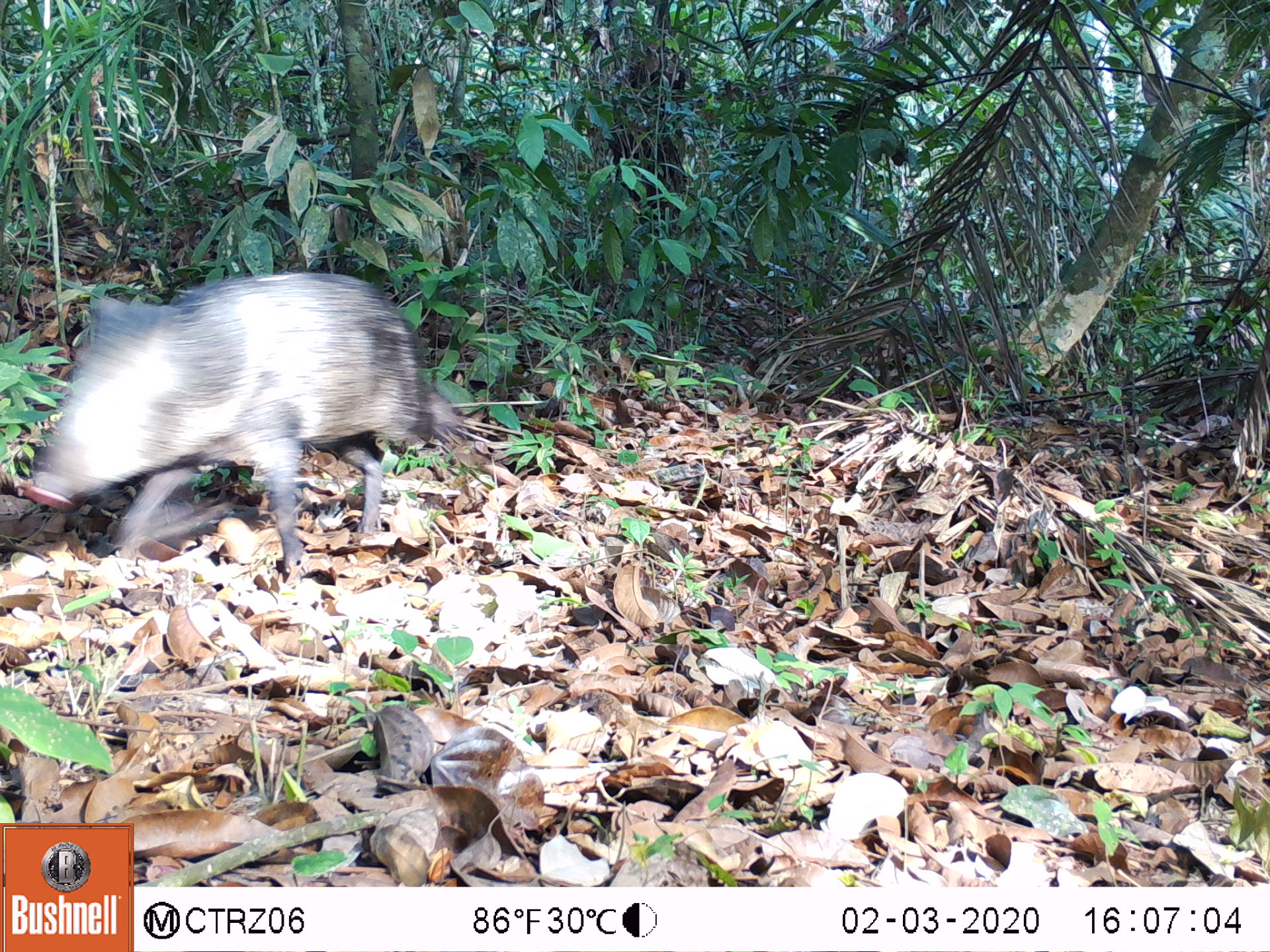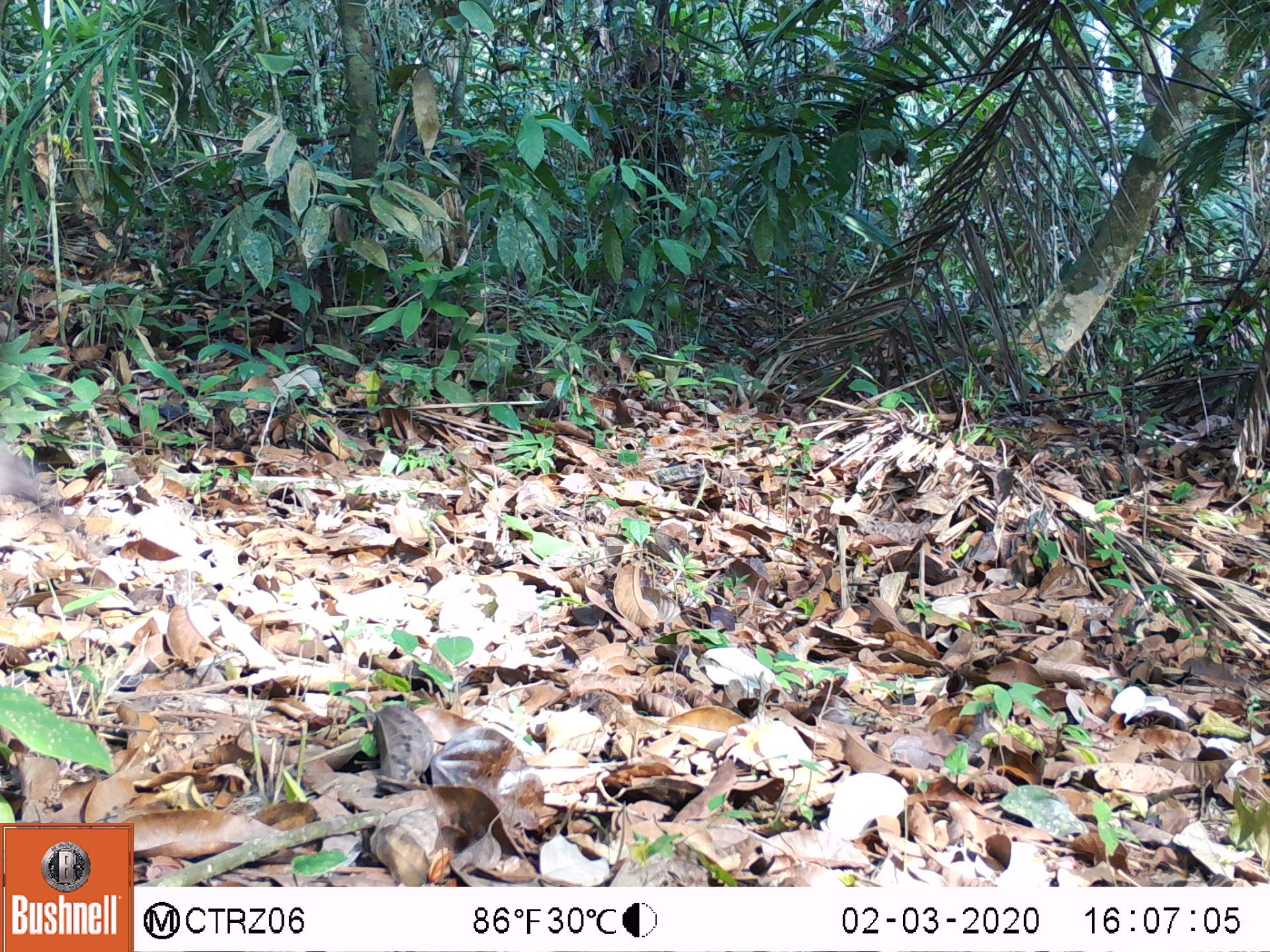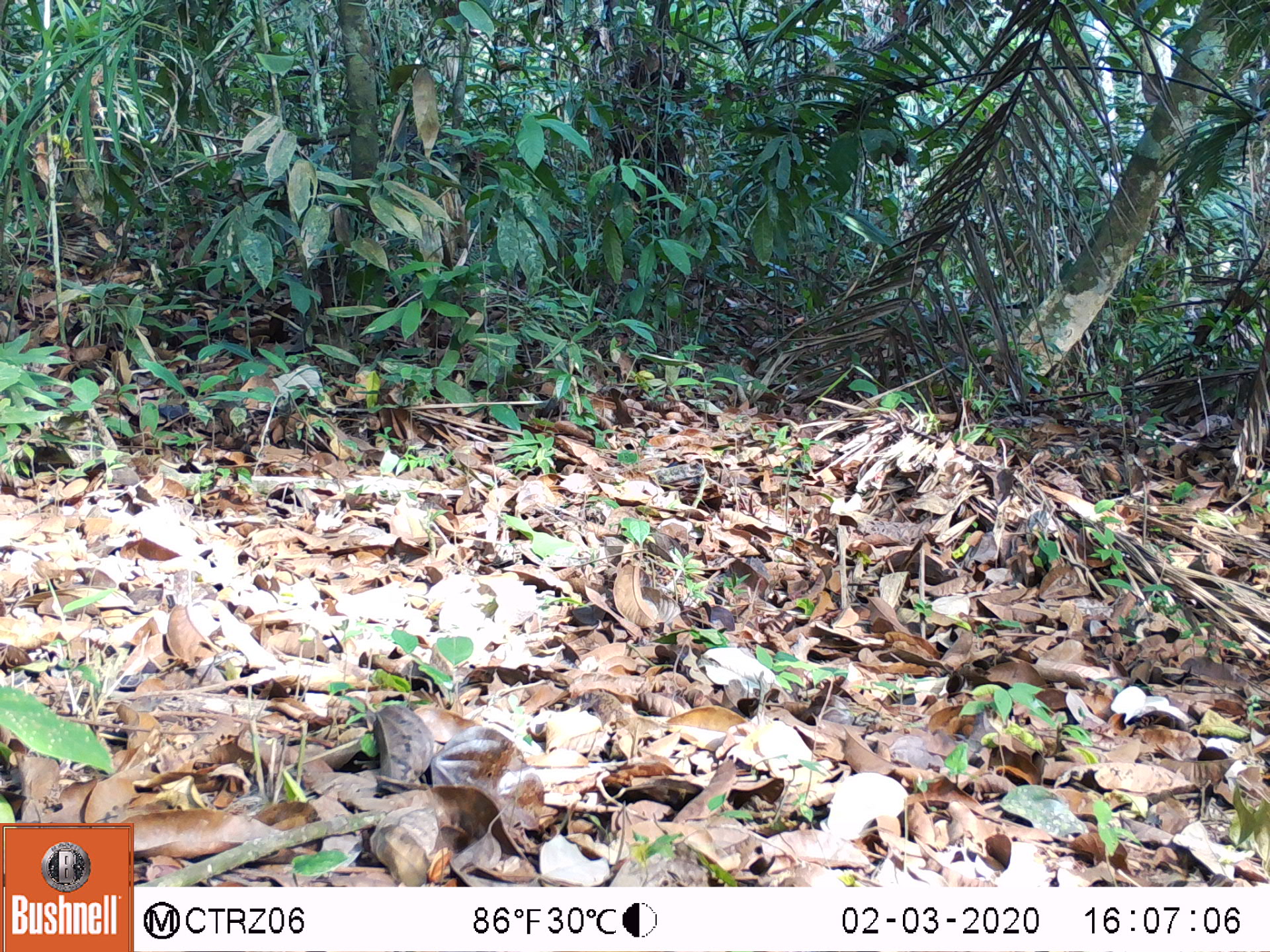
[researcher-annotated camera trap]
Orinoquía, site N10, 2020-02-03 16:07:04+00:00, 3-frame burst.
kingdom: Animalia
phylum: Chordata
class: Mammalia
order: Artiodactyla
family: Tayassuidae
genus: Pecari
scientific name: Pecari tajacu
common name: collared peccary